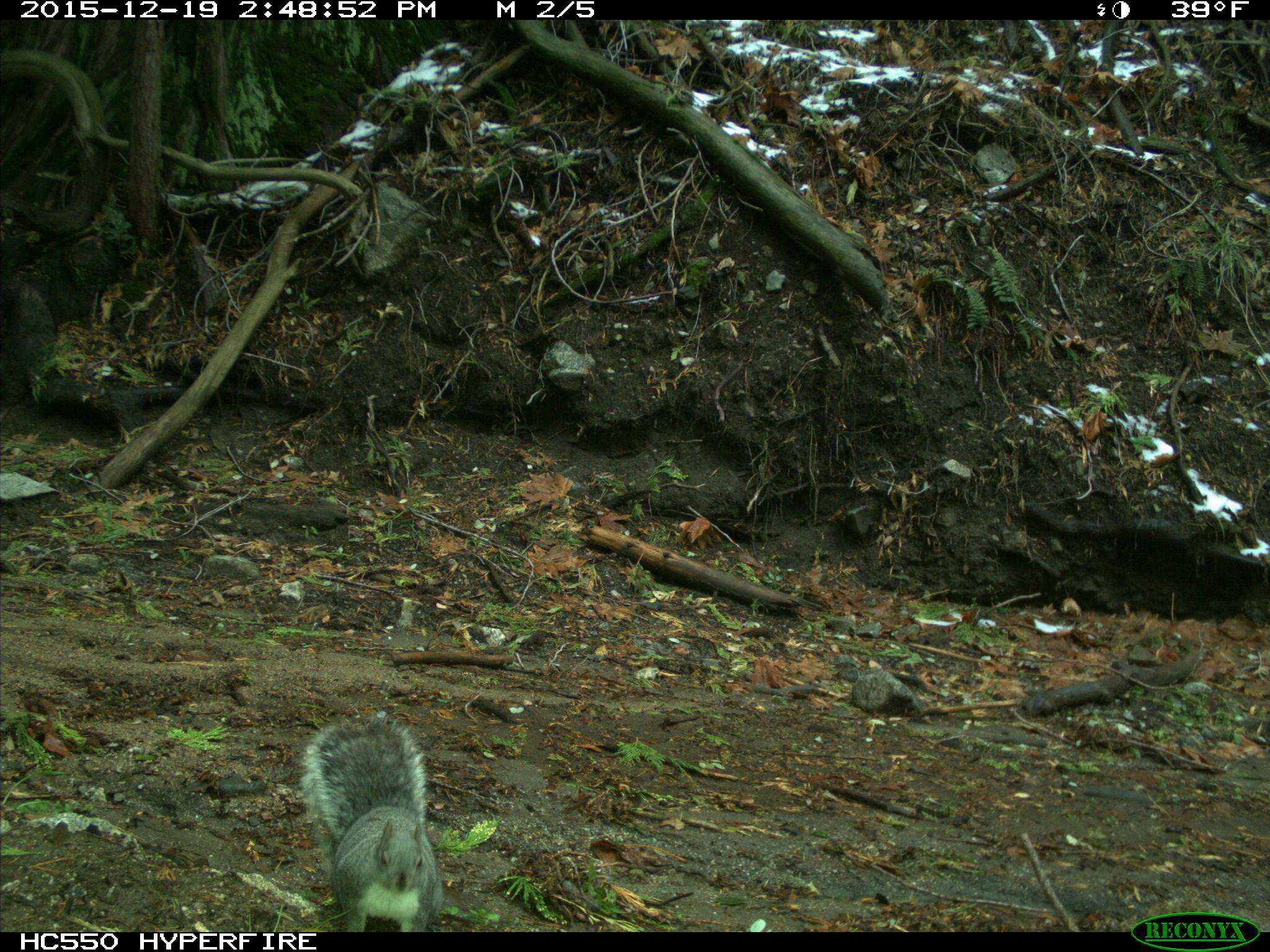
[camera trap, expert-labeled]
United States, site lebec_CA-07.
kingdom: Animalia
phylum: Chordata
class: Mammalia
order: Rodentia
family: Sciuridae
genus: Sciurus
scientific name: Sciurus carolinensis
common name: eastern gray squirrel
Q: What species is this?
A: Sciurus carolinensis (eastern gray squirrel).